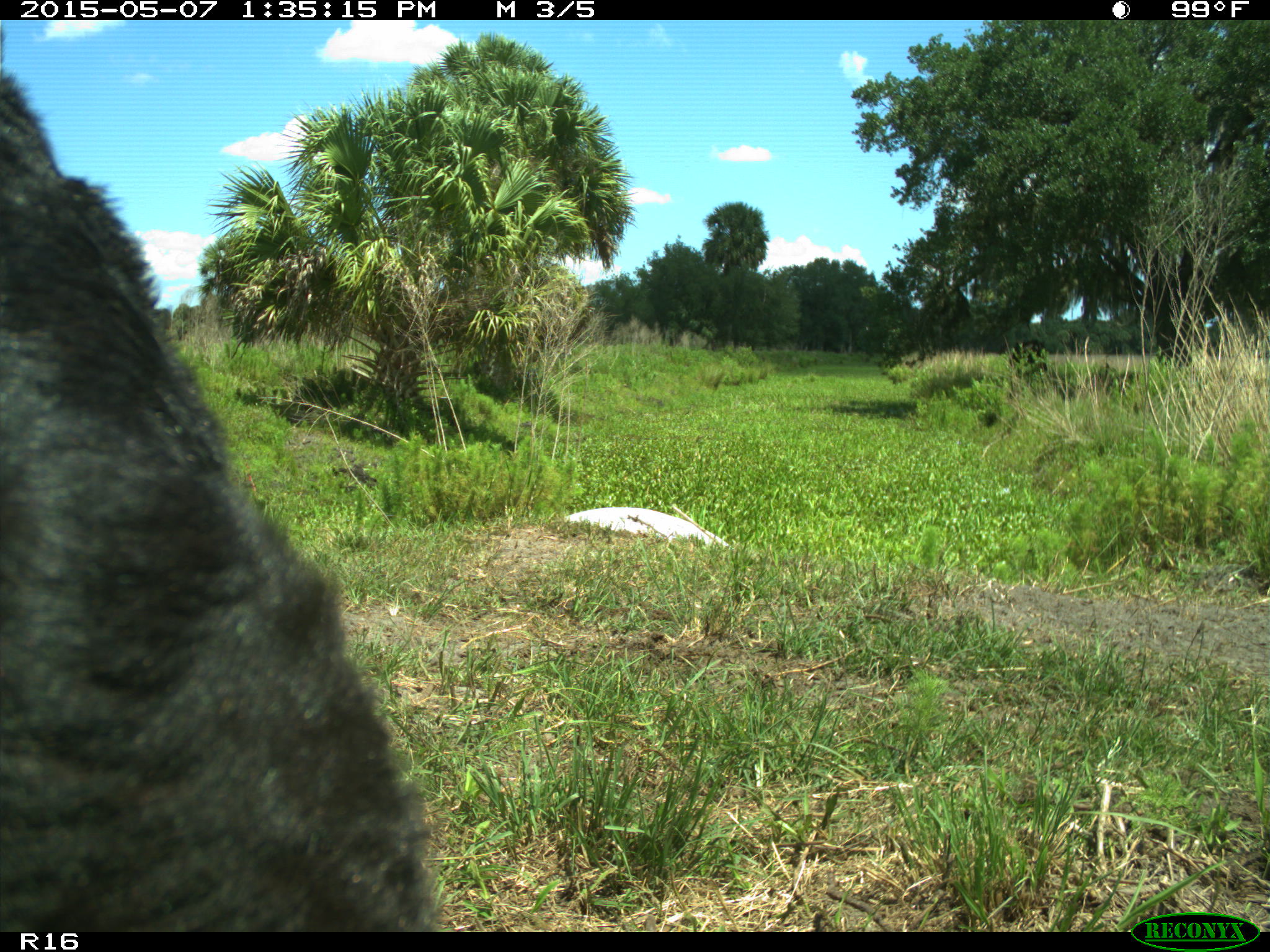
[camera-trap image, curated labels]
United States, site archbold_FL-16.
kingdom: Animalia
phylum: Chordata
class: Mammalia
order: Artiodactyla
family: Bovidae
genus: Bos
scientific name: Bos taurus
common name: domestic cow